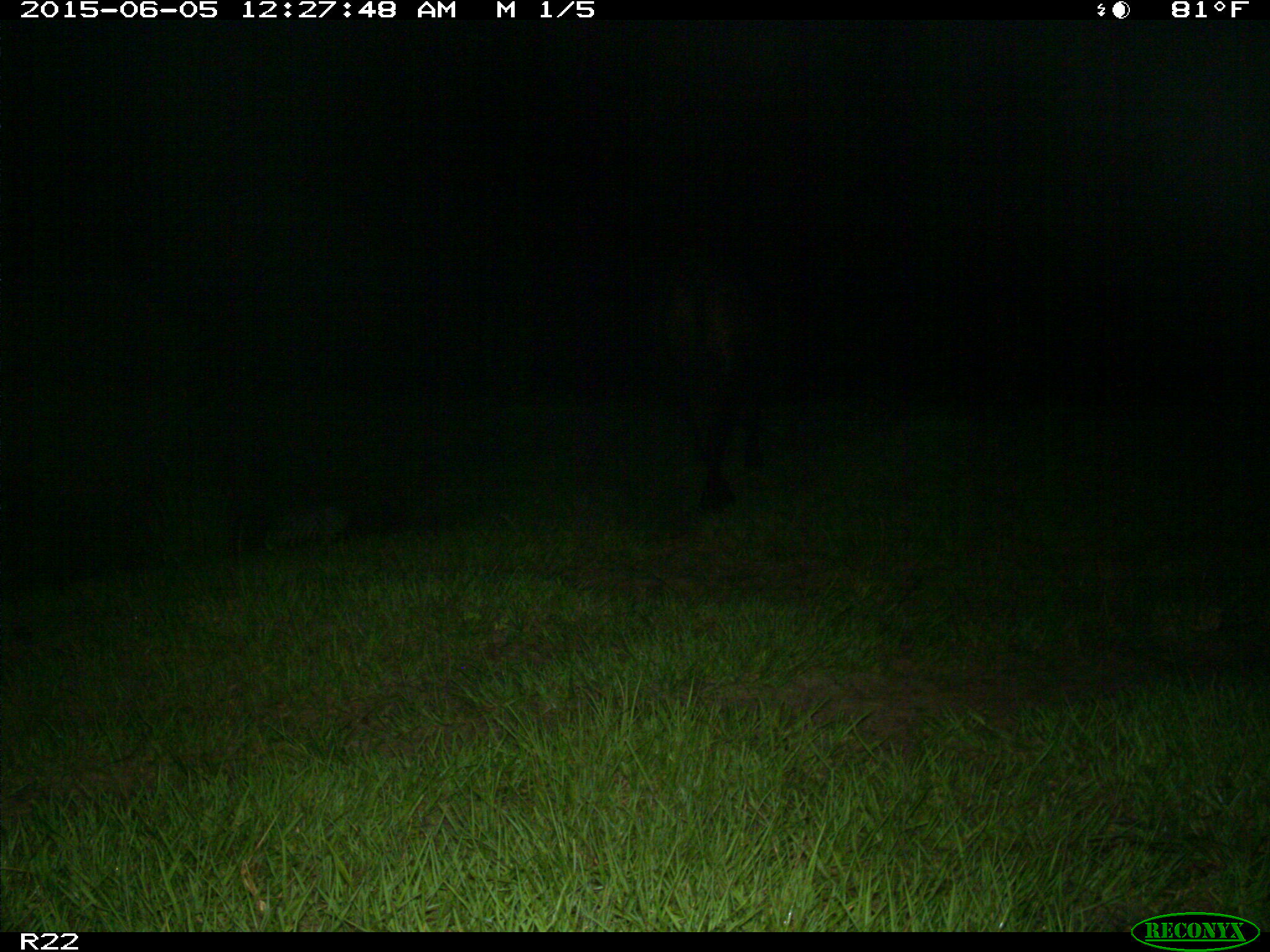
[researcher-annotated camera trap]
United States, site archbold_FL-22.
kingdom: Animalia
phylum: Chordata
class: Mammalia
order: Artiodactyla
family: Bovidae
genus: Bos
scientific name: Bos taurus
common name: domestic cow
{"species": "Bos taurus (domestic cow)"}